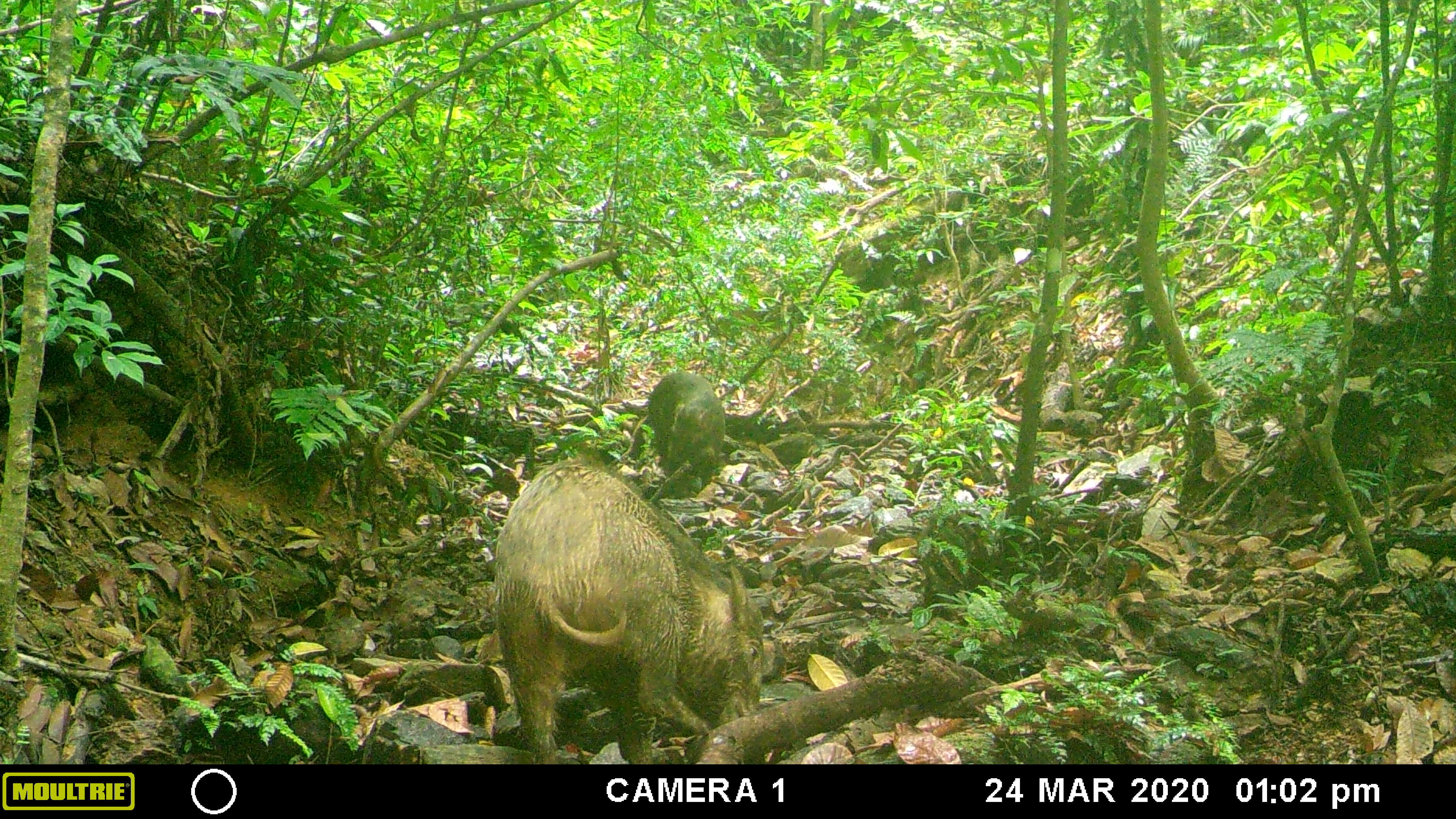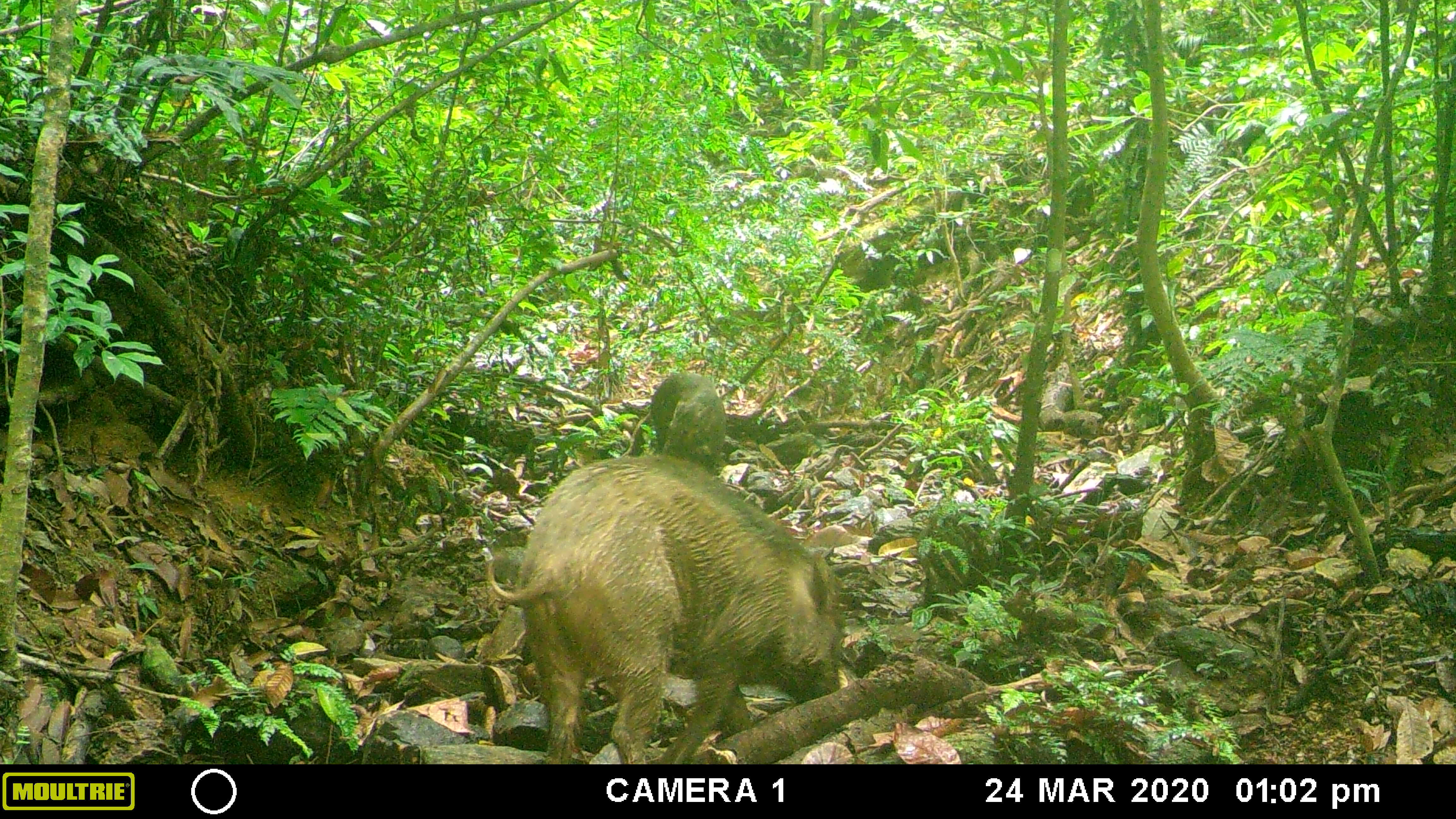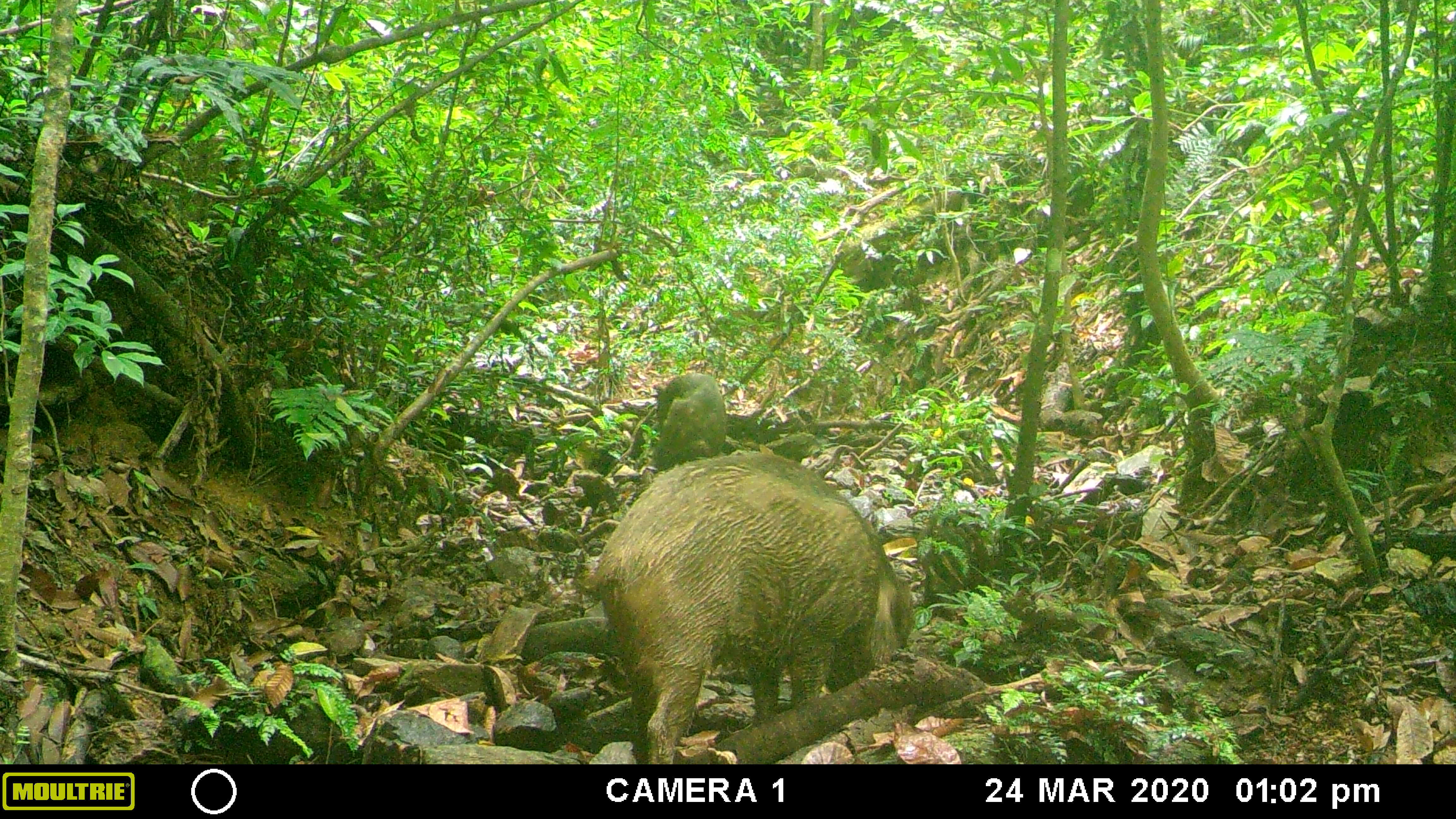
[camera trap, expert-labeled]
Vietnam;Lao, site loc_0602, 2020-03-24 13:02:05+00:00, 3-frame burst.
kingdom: Animalia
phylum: Chordata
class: Mammalia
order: Artiodactyla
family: Suidae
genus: Sus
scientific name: Sus scrofa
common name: eurasian wild pig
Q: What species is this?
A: Eurasian wild pig (Sus scrofa).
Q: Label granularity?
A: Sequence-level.